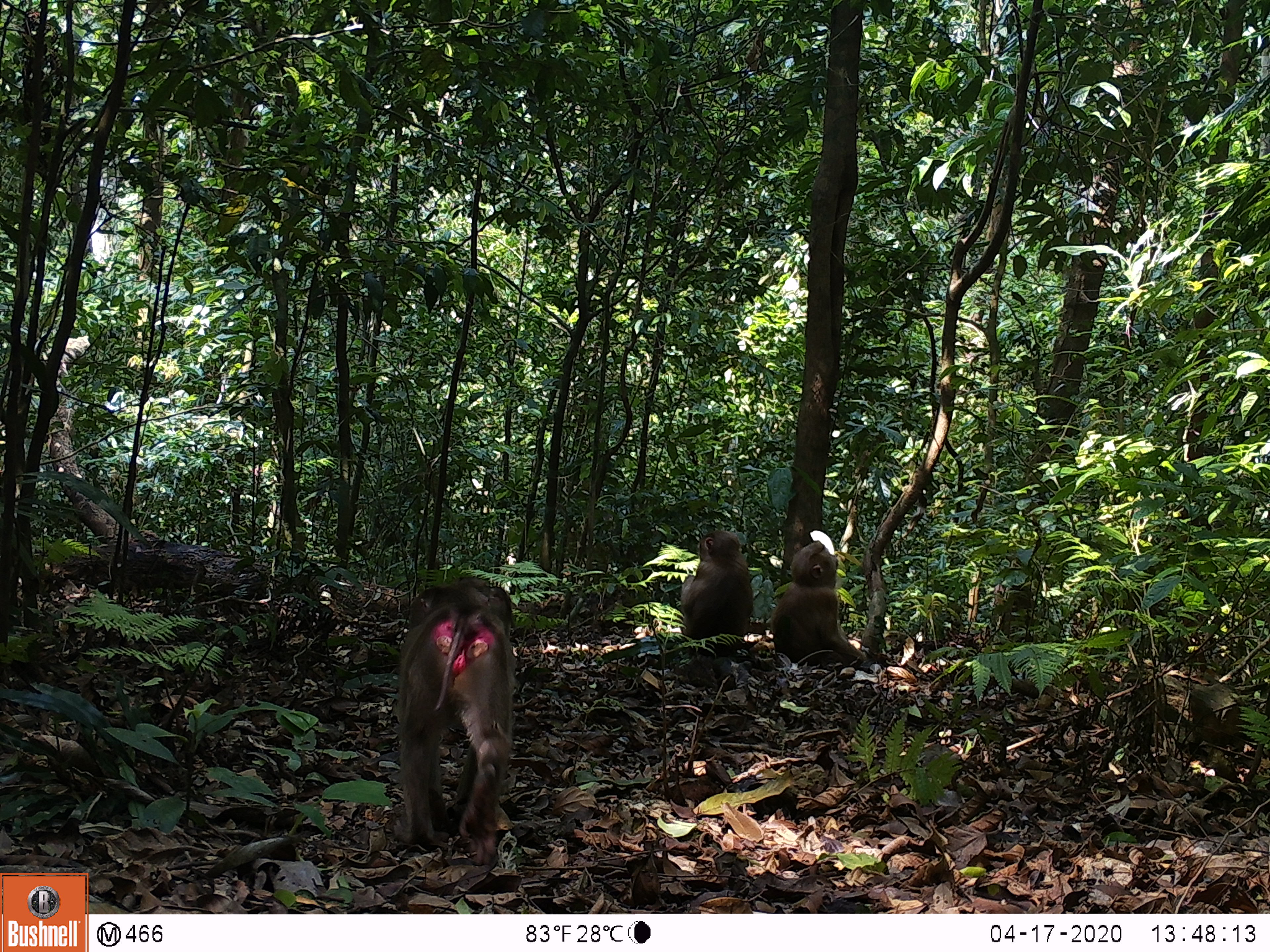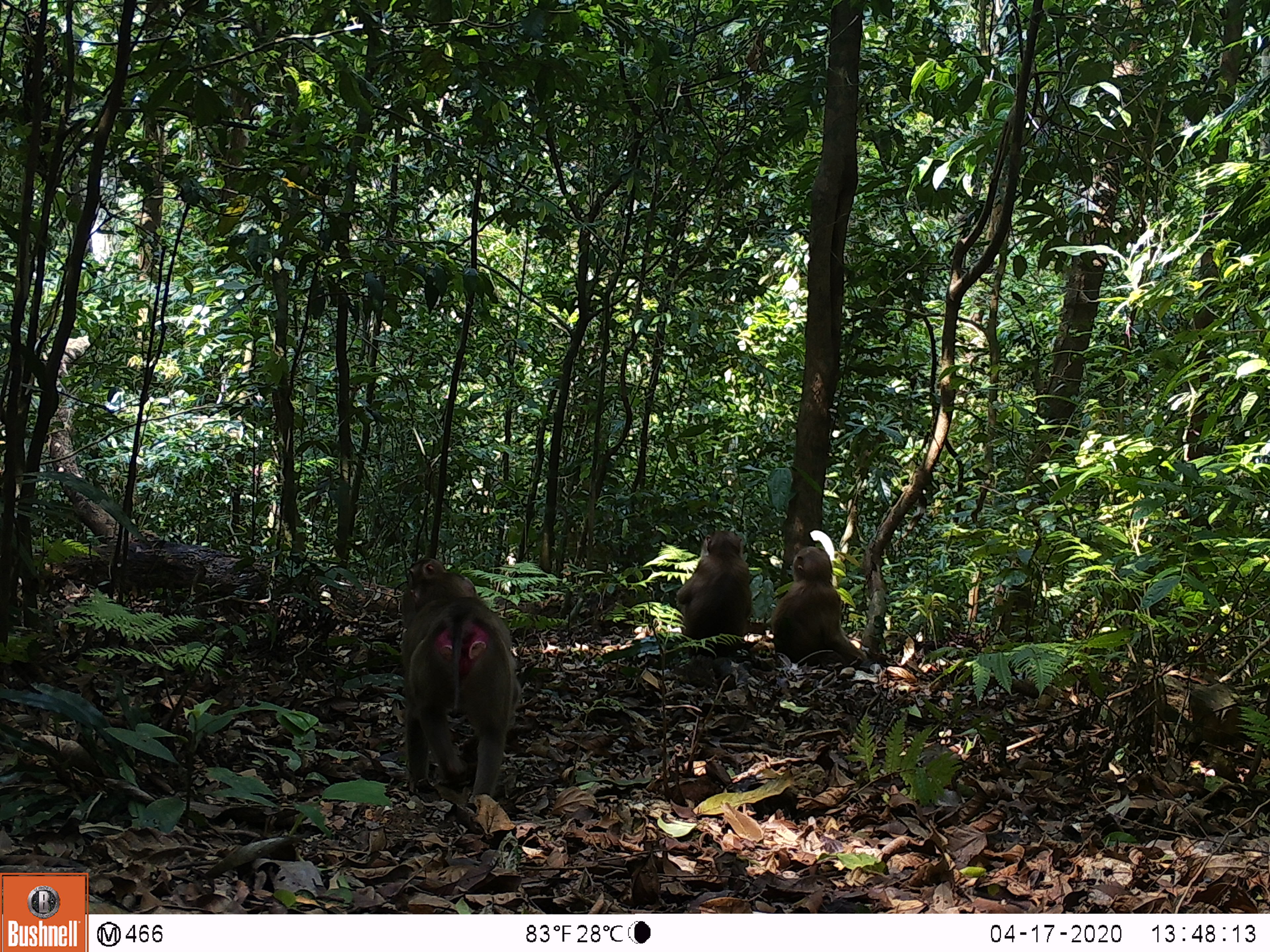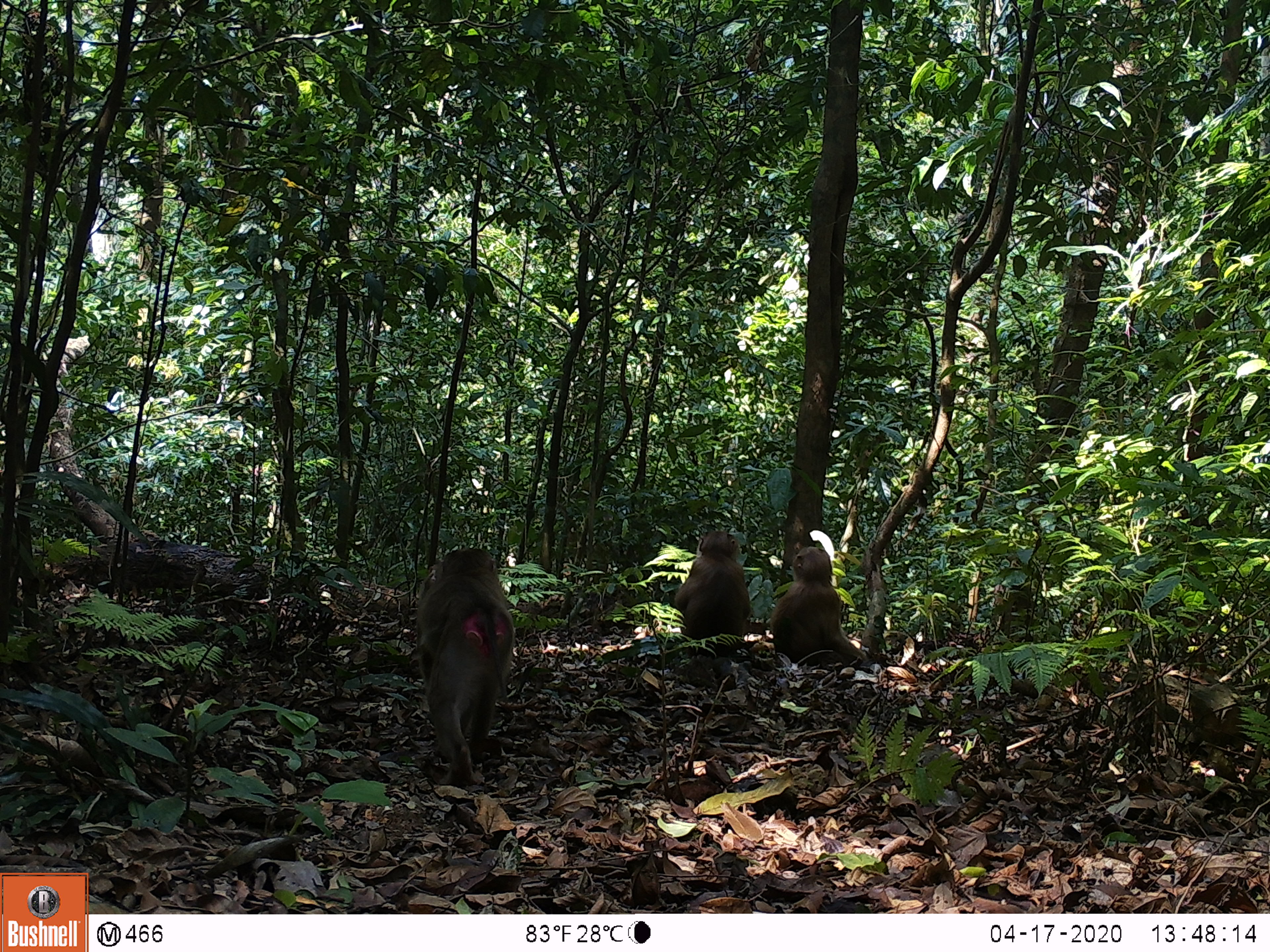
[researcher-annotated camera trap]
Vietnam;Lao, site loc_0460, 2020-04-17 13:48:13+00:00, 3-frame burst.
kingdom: Animalia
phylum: Chordata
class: Mammalia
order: Primates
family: Cercopithecidae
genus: Macaca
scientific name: Macaca nemestrina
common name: pig-tailed macaque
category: pig tailed macaque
Pig tailed macaque (pig-tailed macaque) (Macaca nemestrina). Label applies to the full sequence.